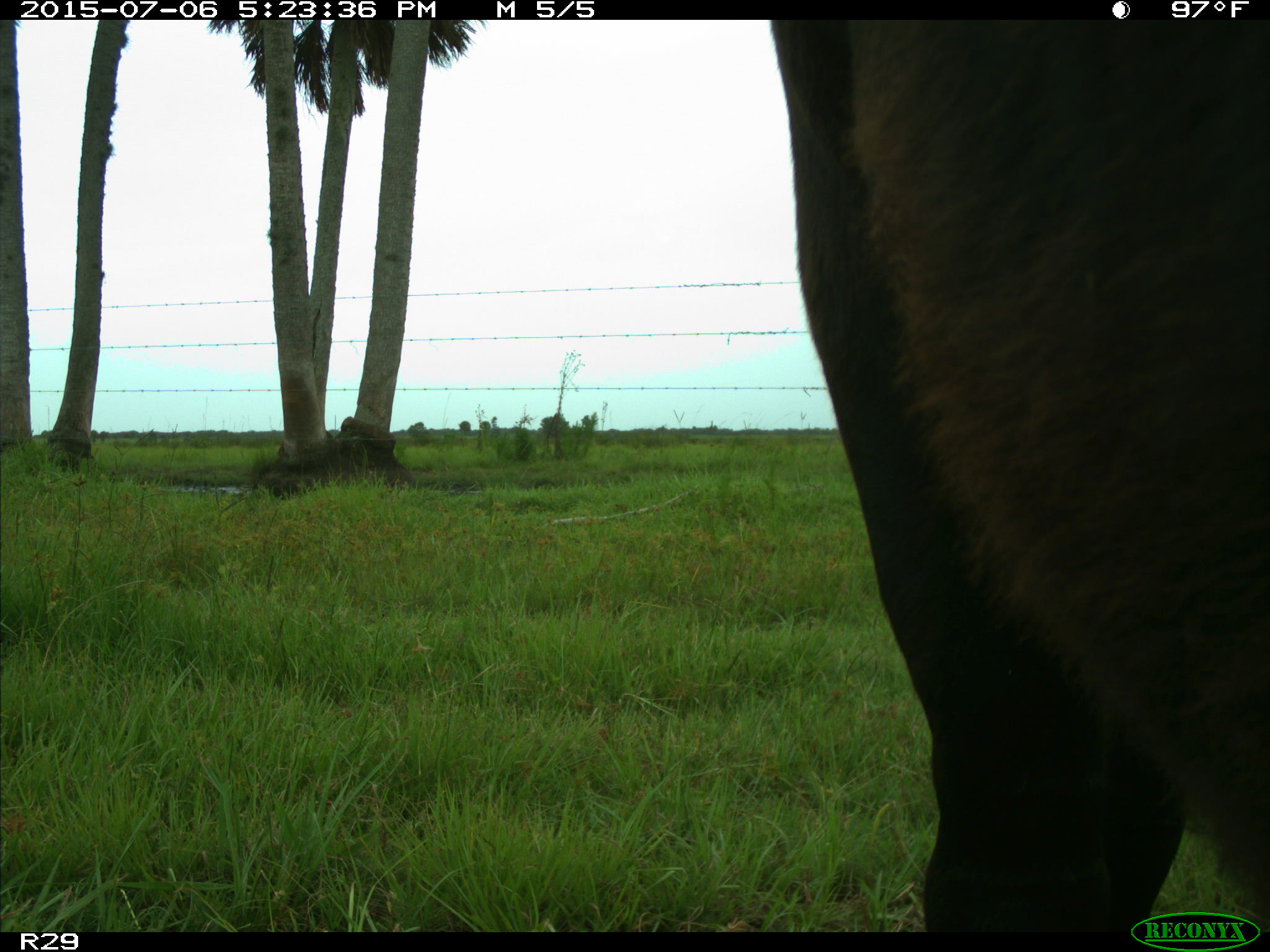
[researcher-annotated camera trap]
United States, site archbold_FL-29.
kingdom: Animalia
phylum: Chordata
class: Mammalia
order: Artiodactyla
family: Bovidae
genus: Bos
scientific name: Bos taurus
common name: domestic cow